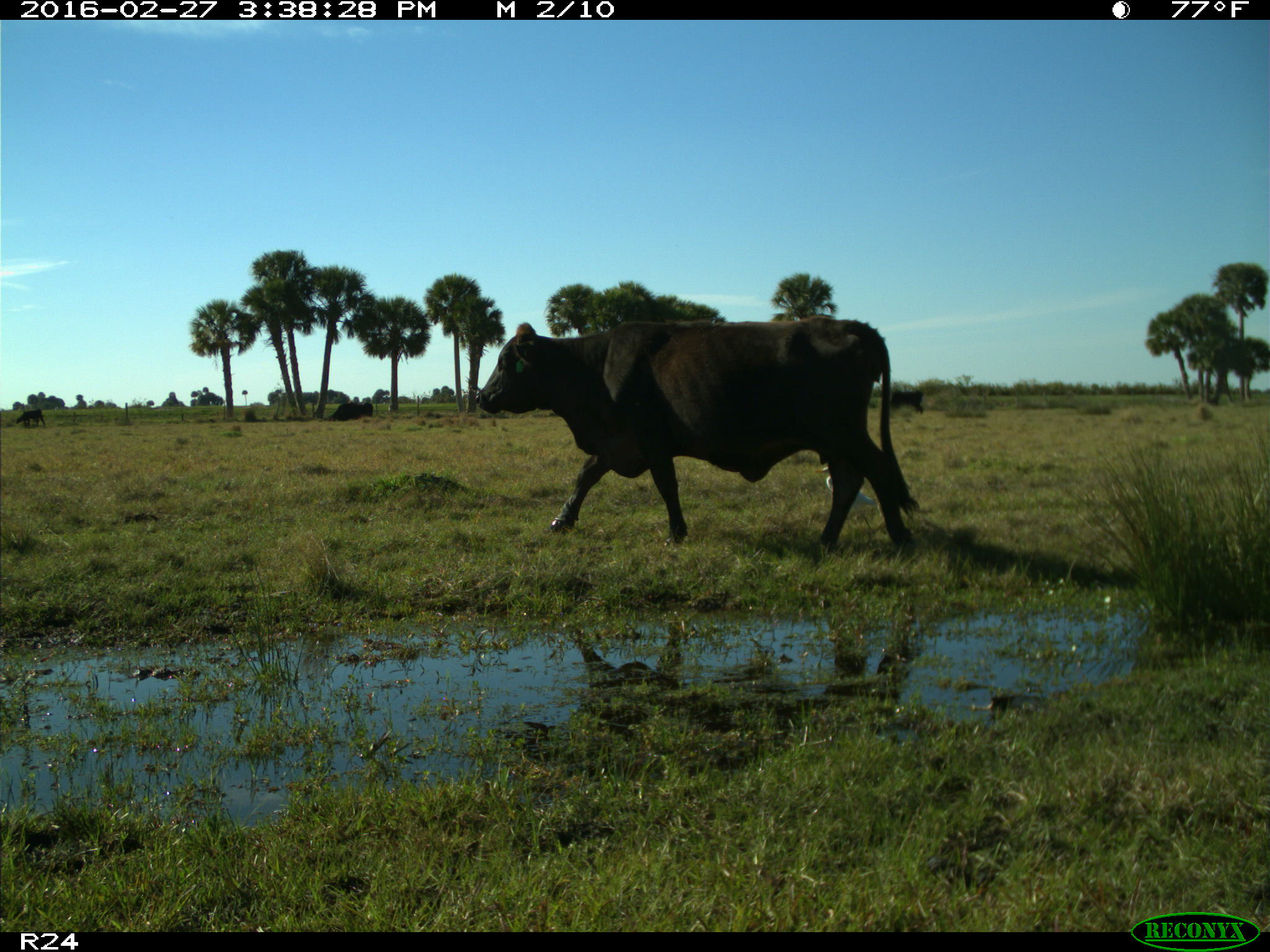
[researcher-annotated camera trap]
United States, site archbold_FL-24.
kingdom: Animalia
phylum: Chordata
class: Mammalia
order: Artiodactyla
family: Bovidae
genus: Bos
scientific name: Bos taurus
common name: domestic cow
Bos taurus (domestic cow).